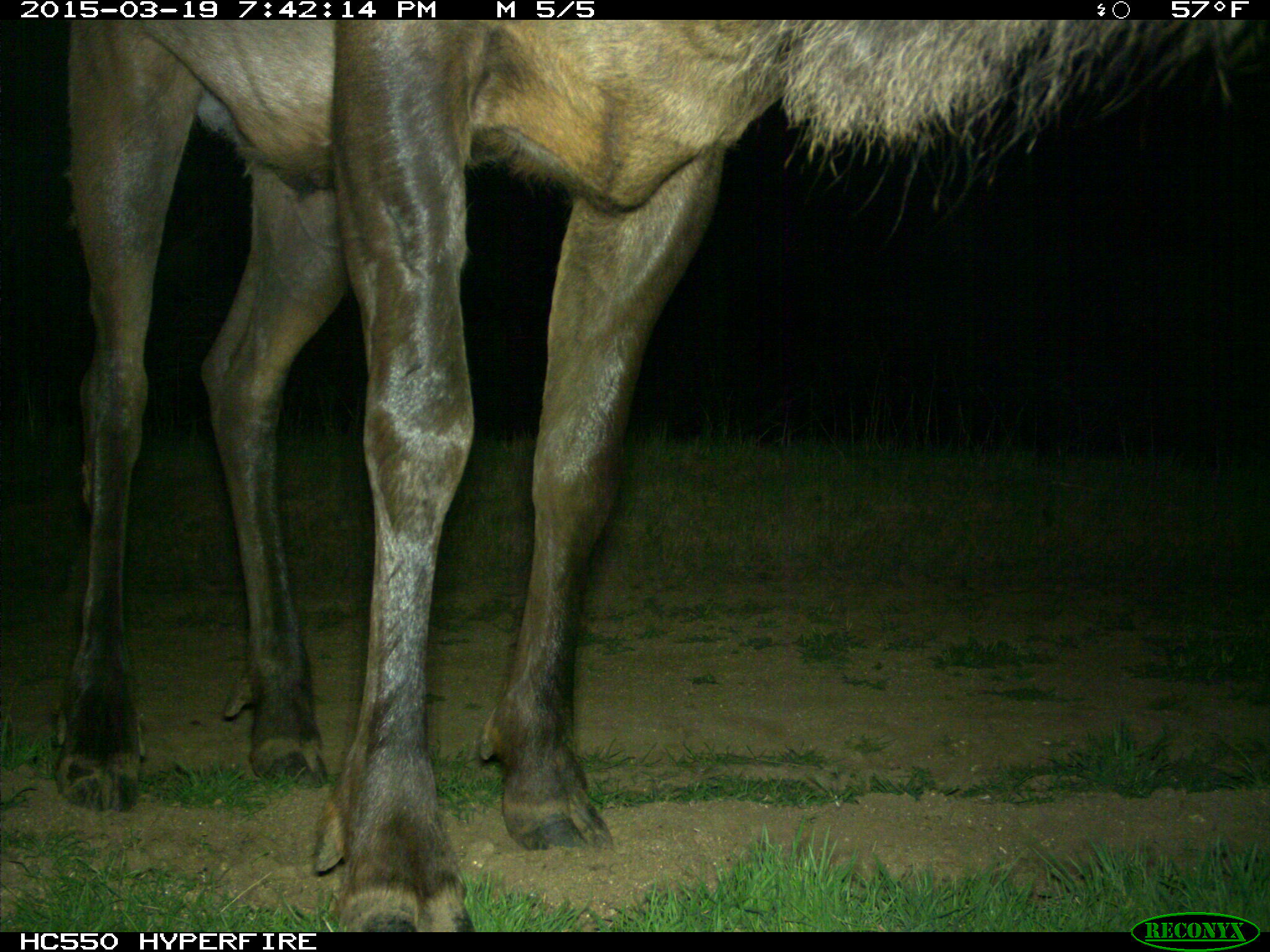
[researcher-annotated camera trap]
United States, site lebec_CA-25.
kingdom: Animalia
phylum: Chordata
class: Mammalia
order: Artiodactyla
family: Cervidae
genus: Cervus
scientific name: Cervus canadensis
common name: elk